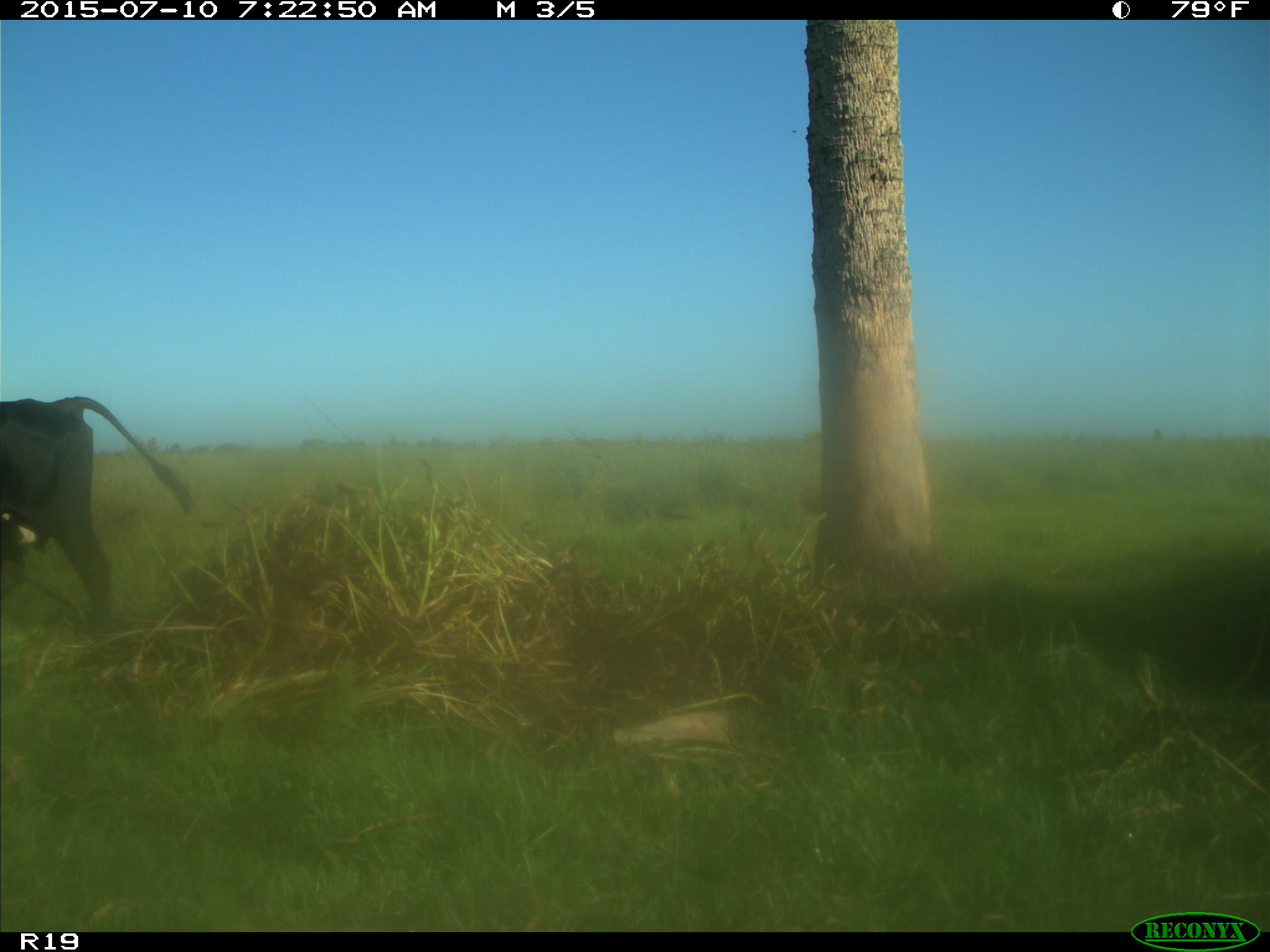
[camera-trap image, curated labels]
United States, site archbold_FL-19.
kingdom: Animalia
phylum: Chordata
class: Mammalia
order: Artiodactyla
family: Bovidae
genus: Bos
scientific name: Bos taurus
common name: domestic cow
Bos taurus (domestic cow).